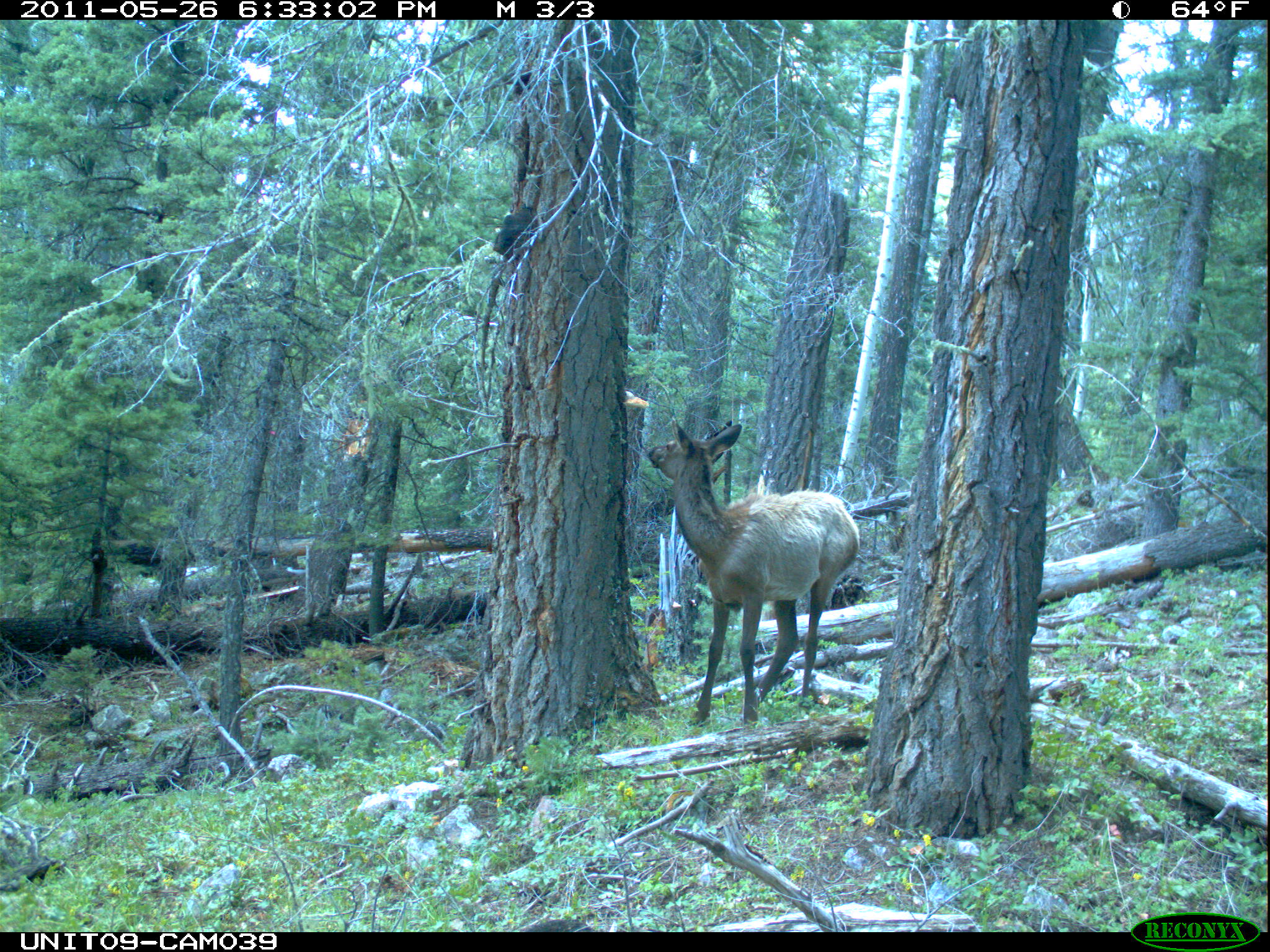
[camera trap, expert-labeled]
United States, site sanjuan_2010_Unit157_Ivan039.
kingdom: Animalia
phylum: Chordata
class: Mammalia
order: Artiodactyla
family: Cervidae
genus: Cervus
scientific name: Cervus elaphus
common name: red deer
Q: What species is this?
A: Cervus elaphus (red deer).